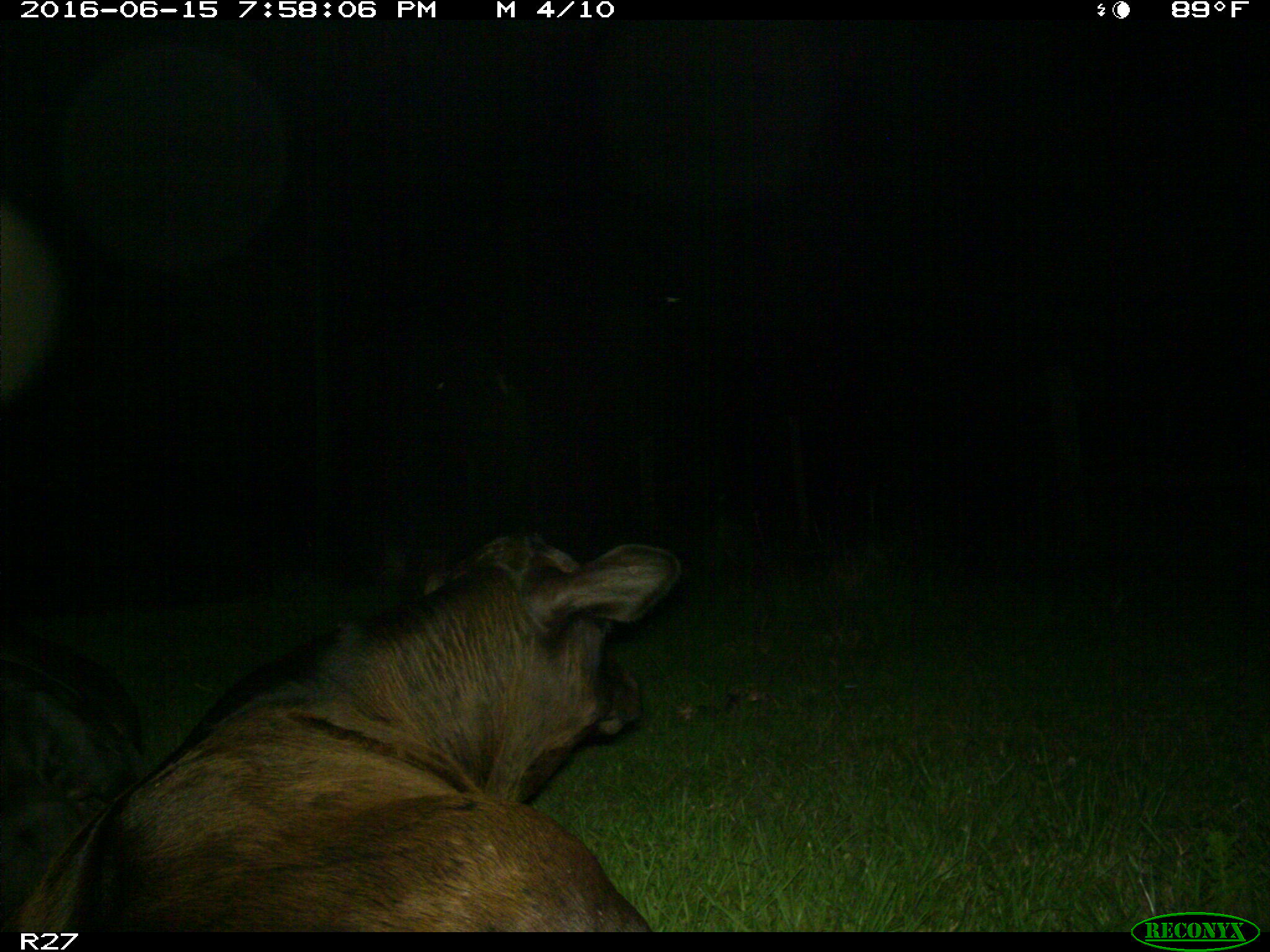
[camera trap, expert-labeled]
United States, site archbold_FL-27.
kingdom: Animalia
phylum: Chordata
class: Mammalia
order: Artiodactyla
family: Bovidae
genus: Bos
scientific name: Bos taurus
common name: domestic cow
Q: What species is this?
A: Bos taurus (domestic cow).